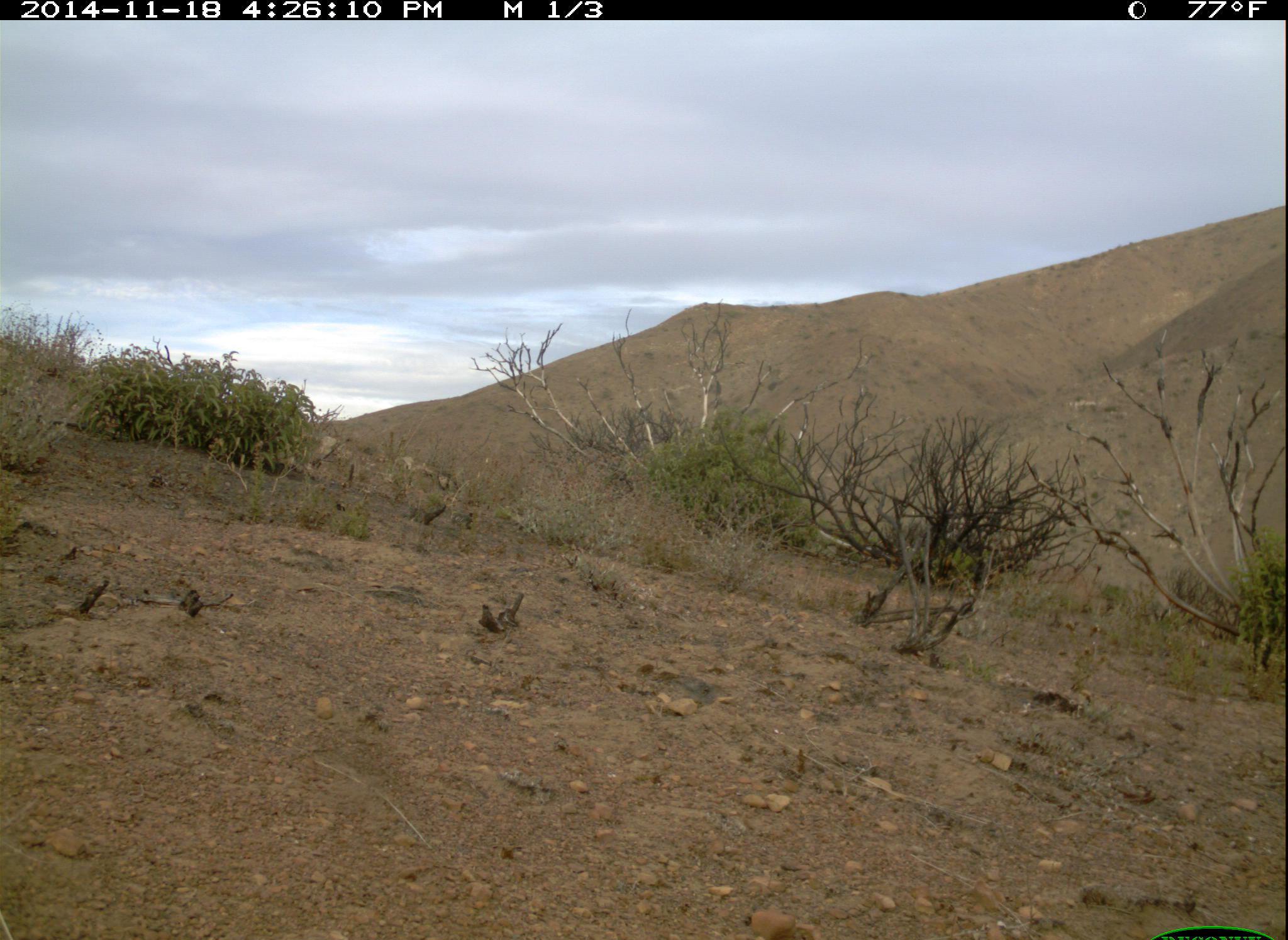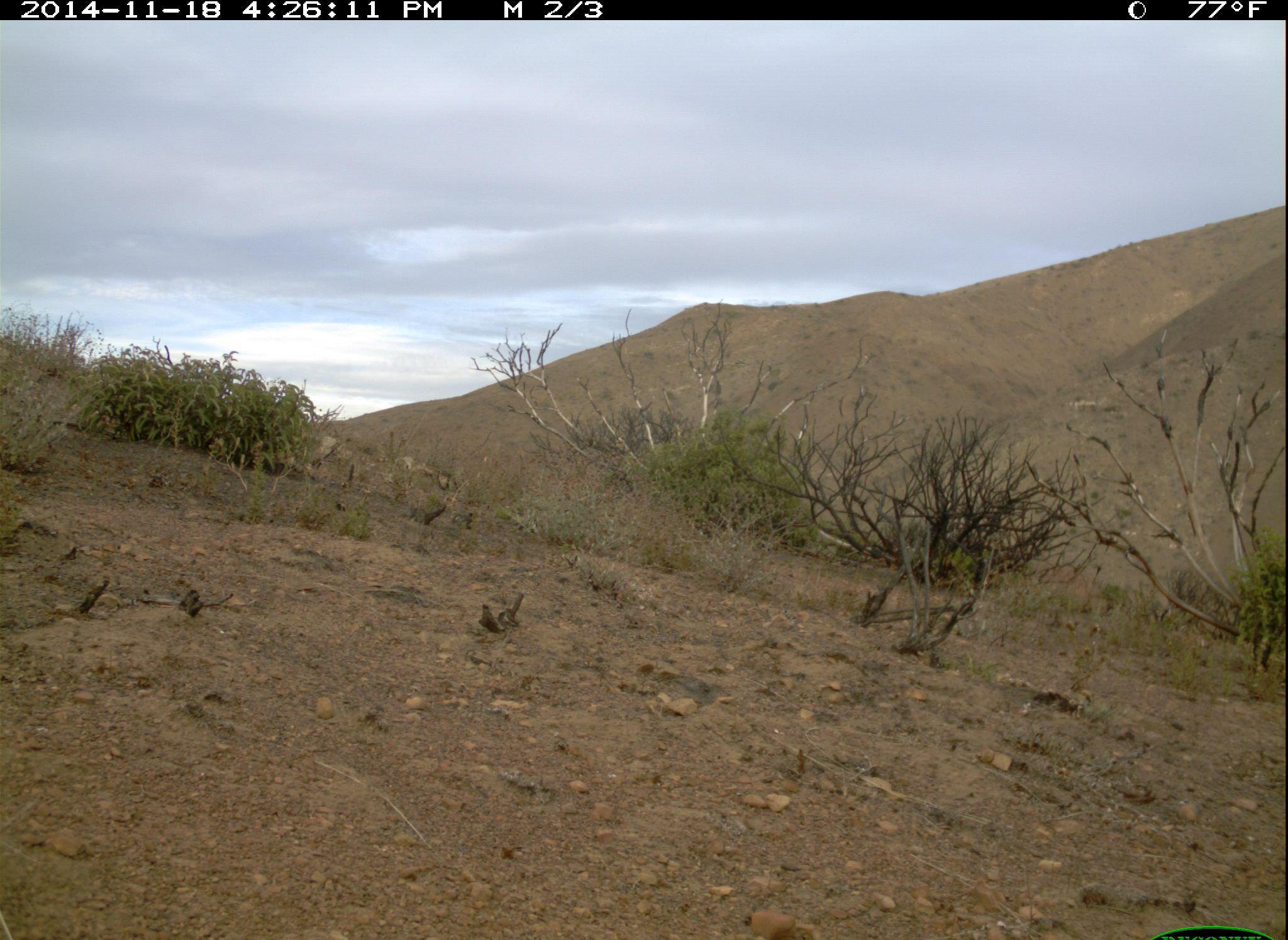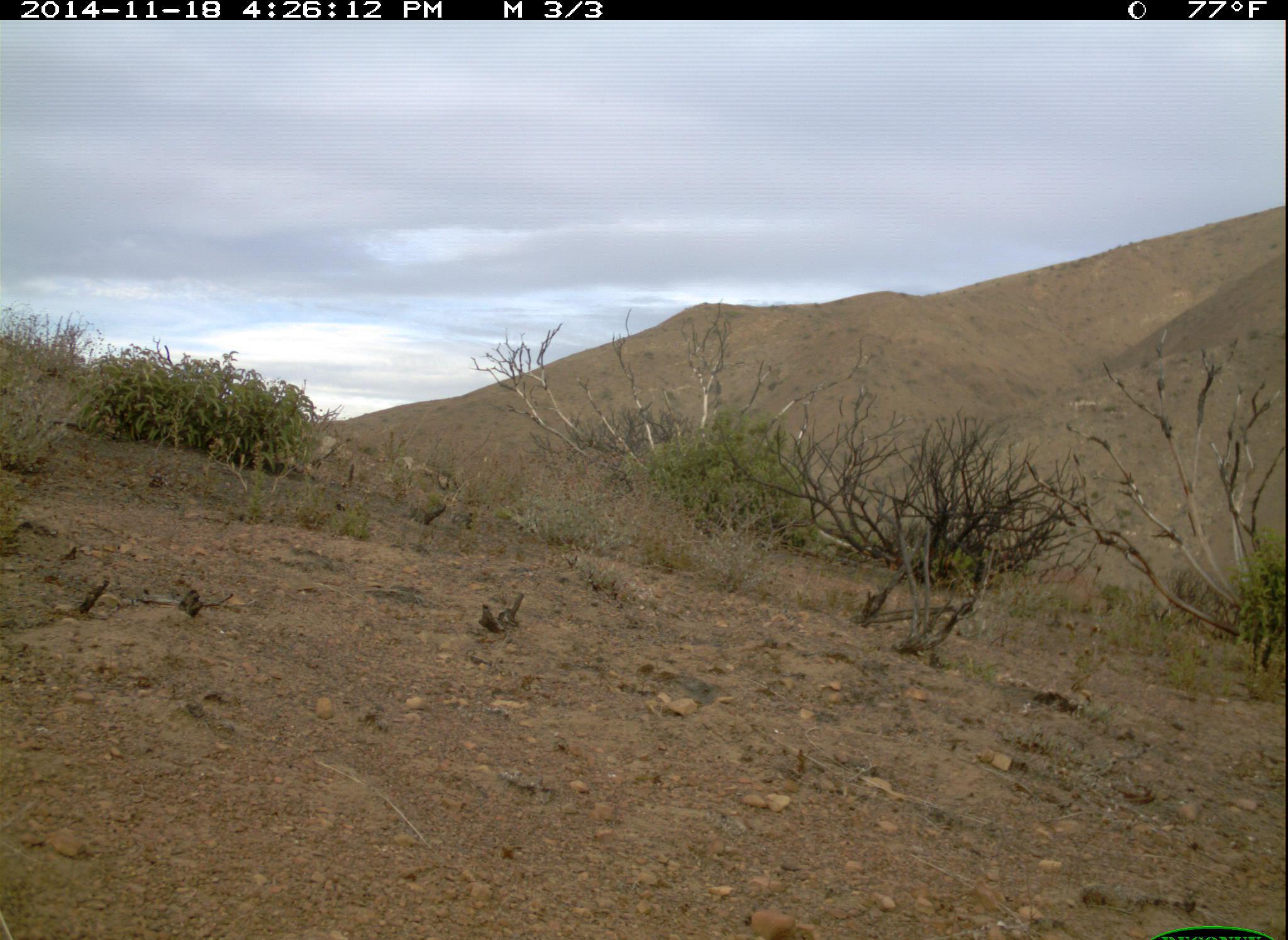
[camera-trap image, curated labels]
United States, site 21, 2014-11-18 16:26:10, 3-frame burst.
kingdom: Animalia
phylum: Chordata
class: Aves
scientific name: Aves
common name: bird